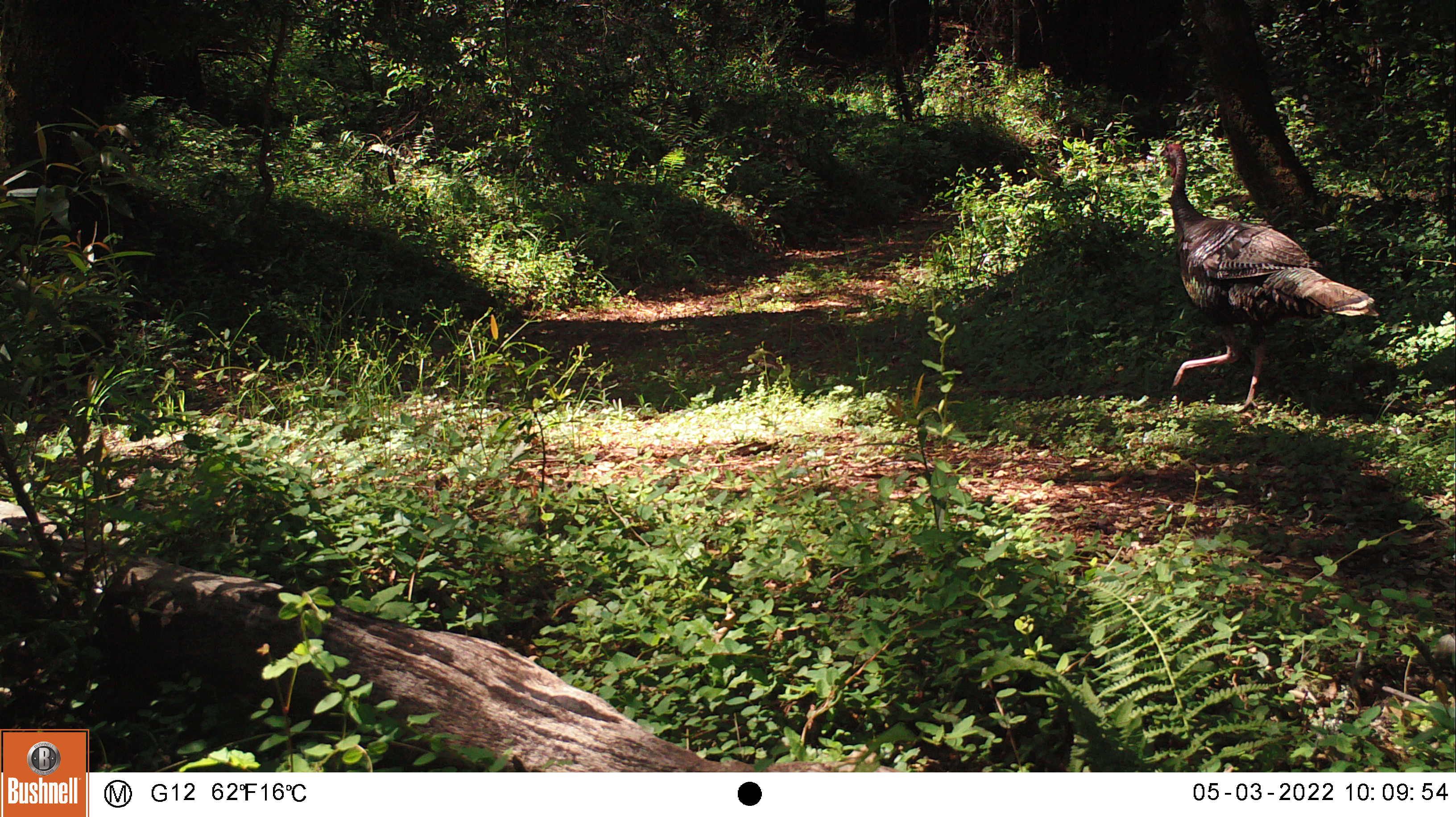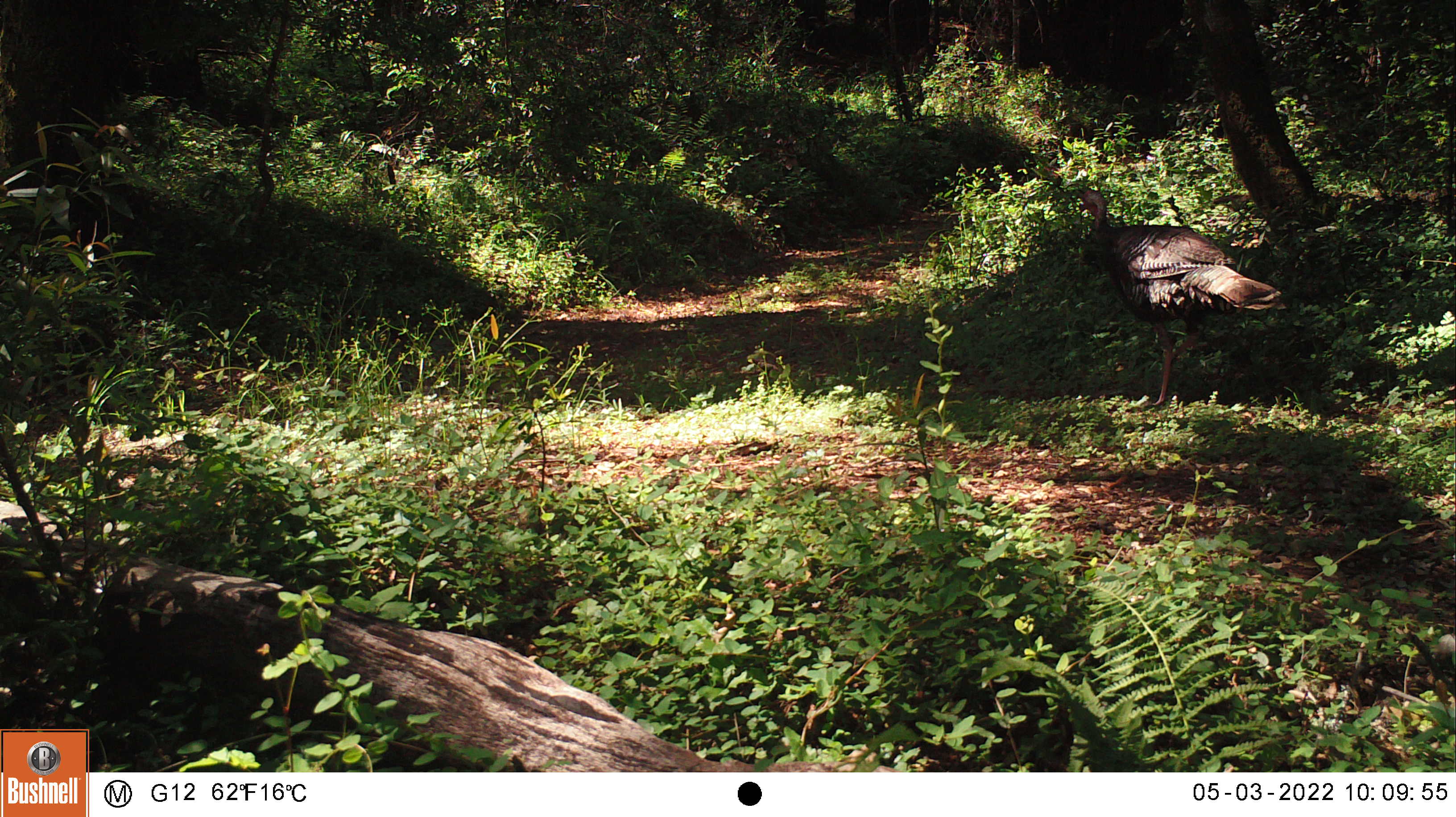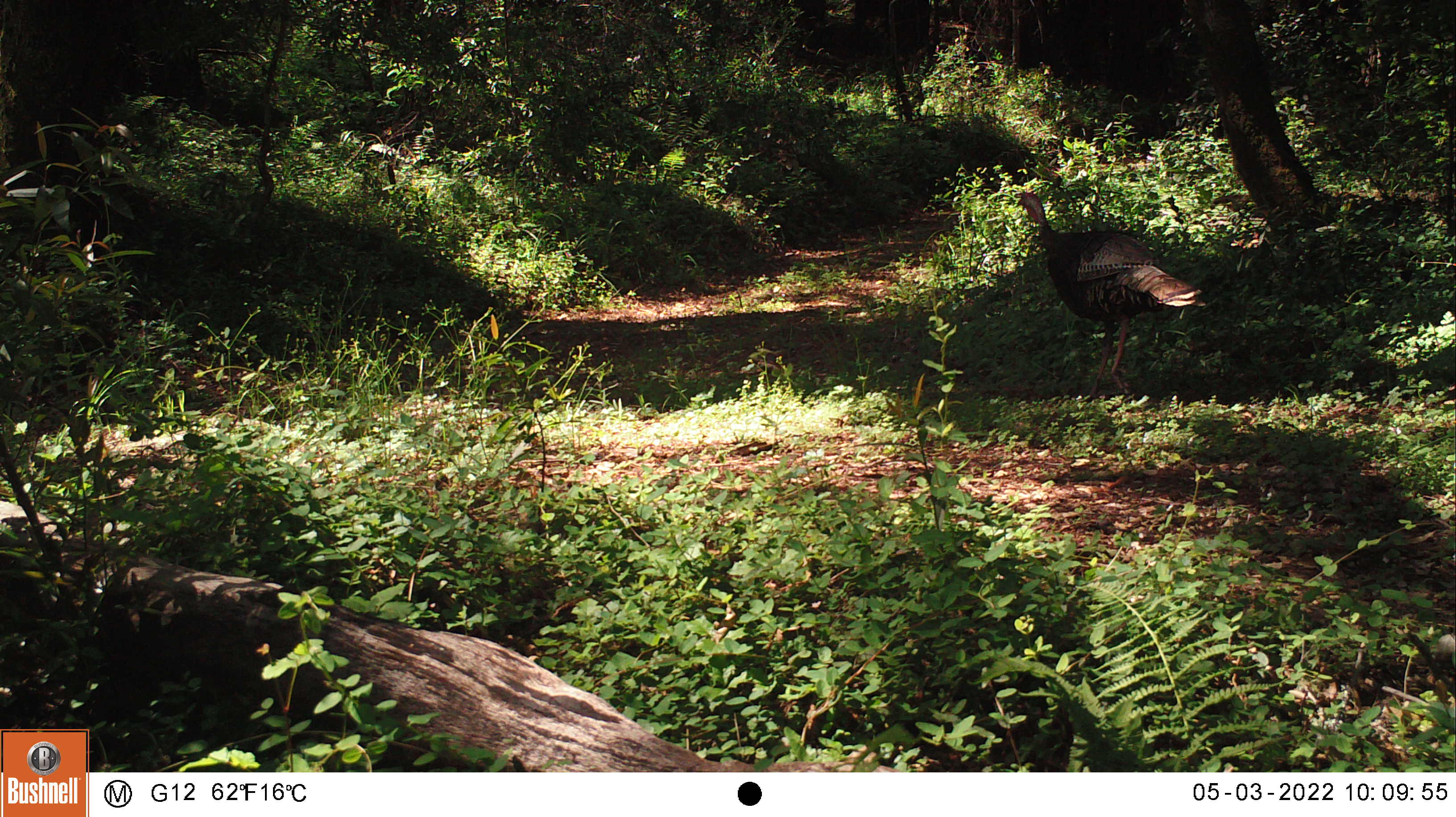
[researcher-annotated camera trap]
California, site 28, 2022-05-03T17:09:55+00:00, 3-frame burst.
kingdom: Animalia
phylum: Chordata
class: Aves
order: Galliformes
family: Phasianidae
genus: Meleagris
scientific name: Meleagris gallopavo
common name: turkey